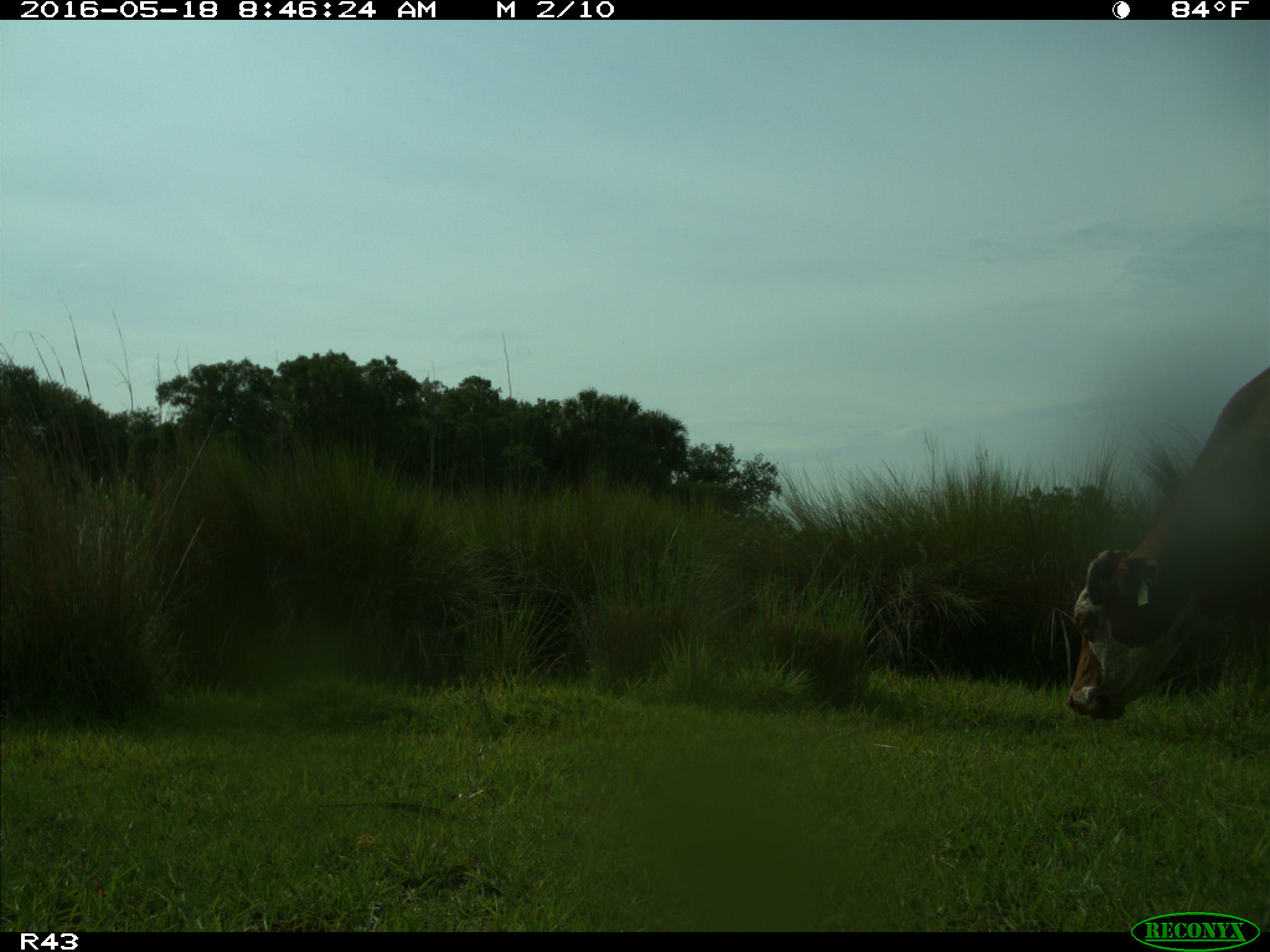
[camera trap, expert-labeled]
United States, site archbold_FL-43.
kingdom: Animalia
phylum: Chordata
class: Mammalia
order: Artiodactyla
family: Bovidae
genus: Bos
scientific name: Bos taurus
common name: domestic cow